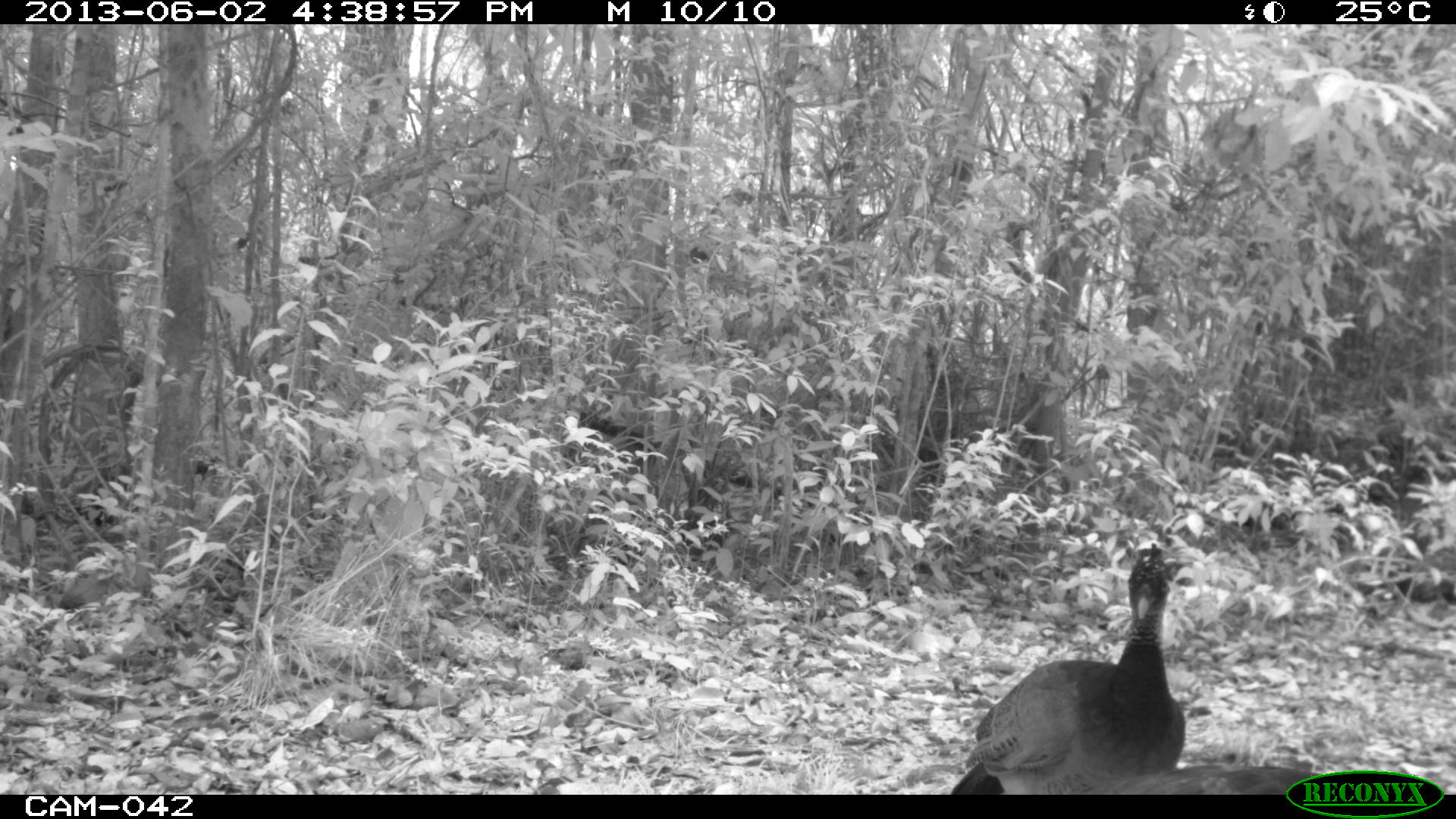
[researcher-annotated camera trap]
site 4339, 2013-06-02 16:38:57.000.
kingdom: Animalia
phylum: Chordata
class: Aves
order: Galliformes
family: Cracidae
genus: Crax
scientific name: Crax rubra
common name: great curassow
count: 3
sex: female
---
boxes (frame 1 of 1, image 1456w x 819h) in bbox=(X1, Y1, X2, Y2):
crax rubra: bbox=(949, 541, 1187, 794); bbox=(1047, 732, 1319, 794)